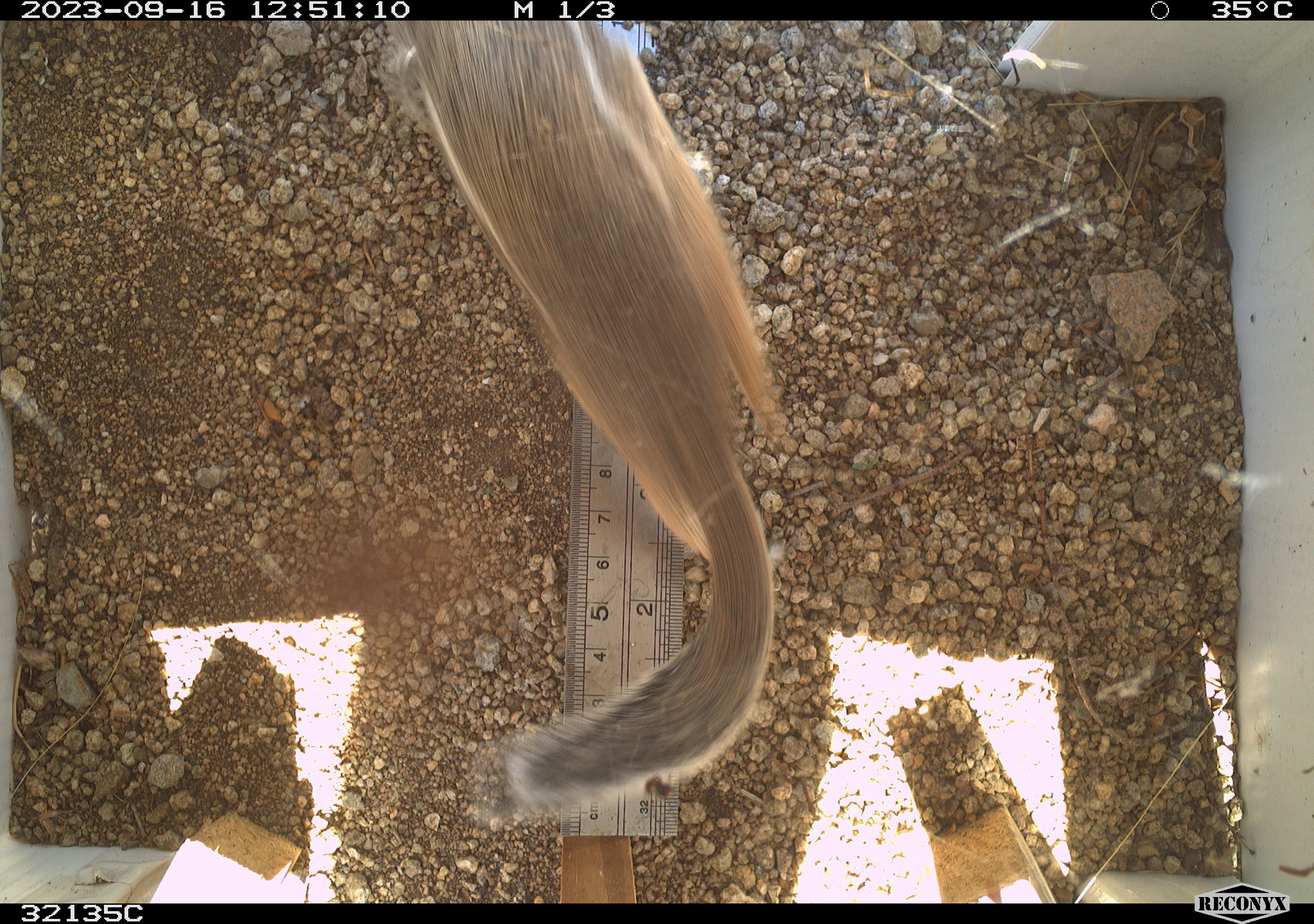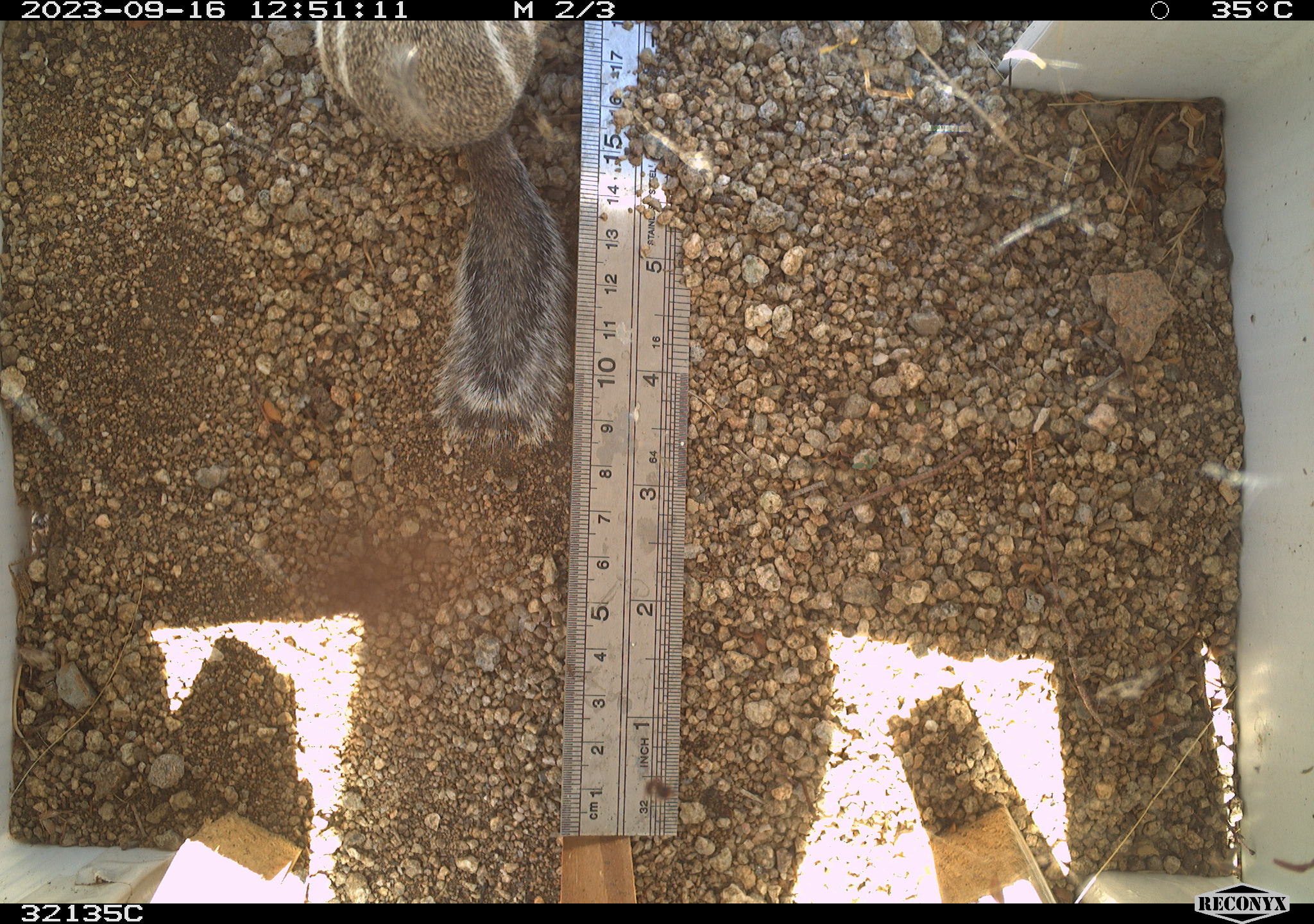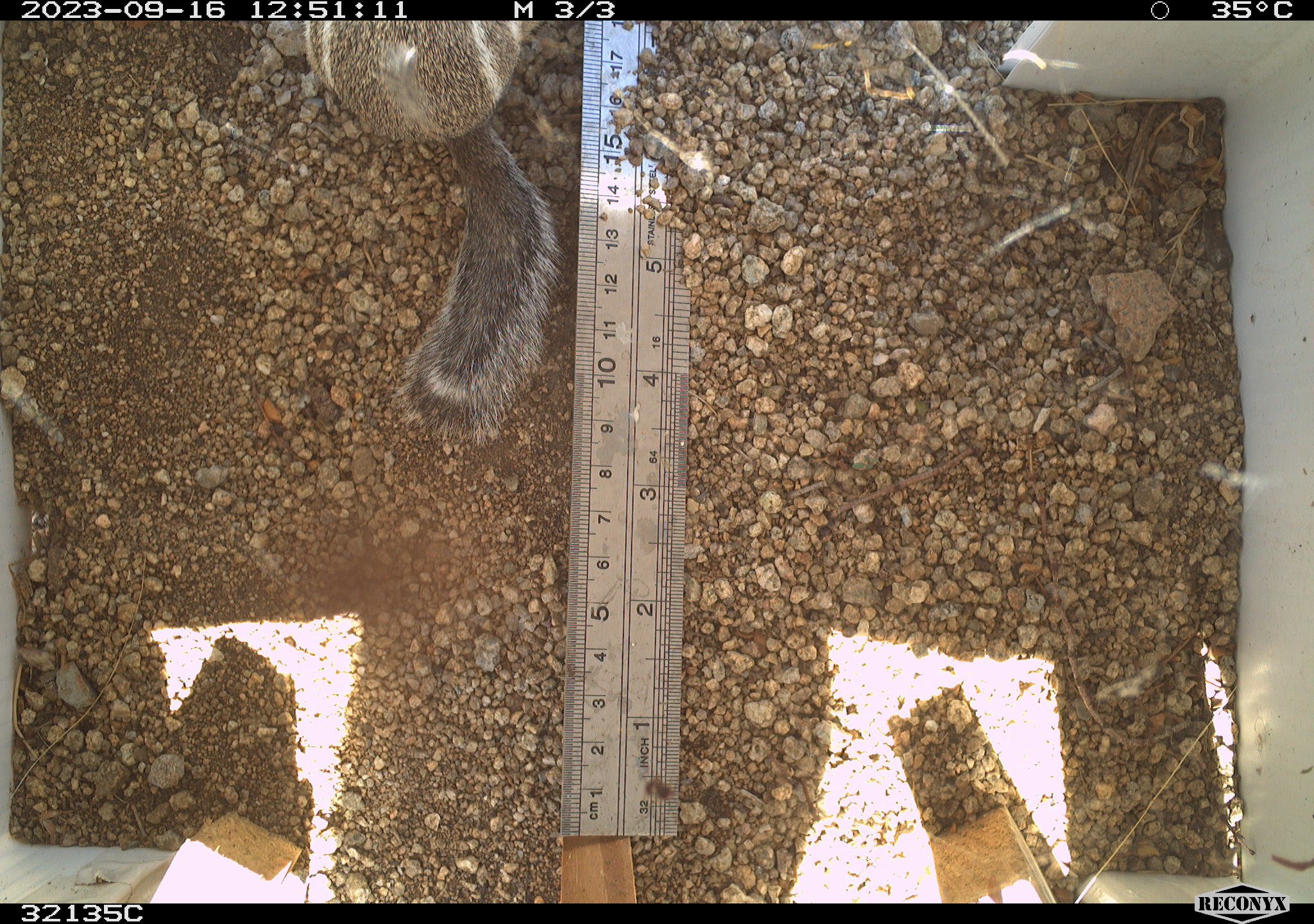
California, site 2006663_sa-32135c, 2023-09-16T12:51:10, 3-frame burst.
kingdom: Animalia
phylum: Chordata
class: Mammalia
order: Rodentia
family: Sciuridae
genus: Ammospermophilus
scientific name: Ammospermophilus leucurus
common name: white-tailed antelope squirrel